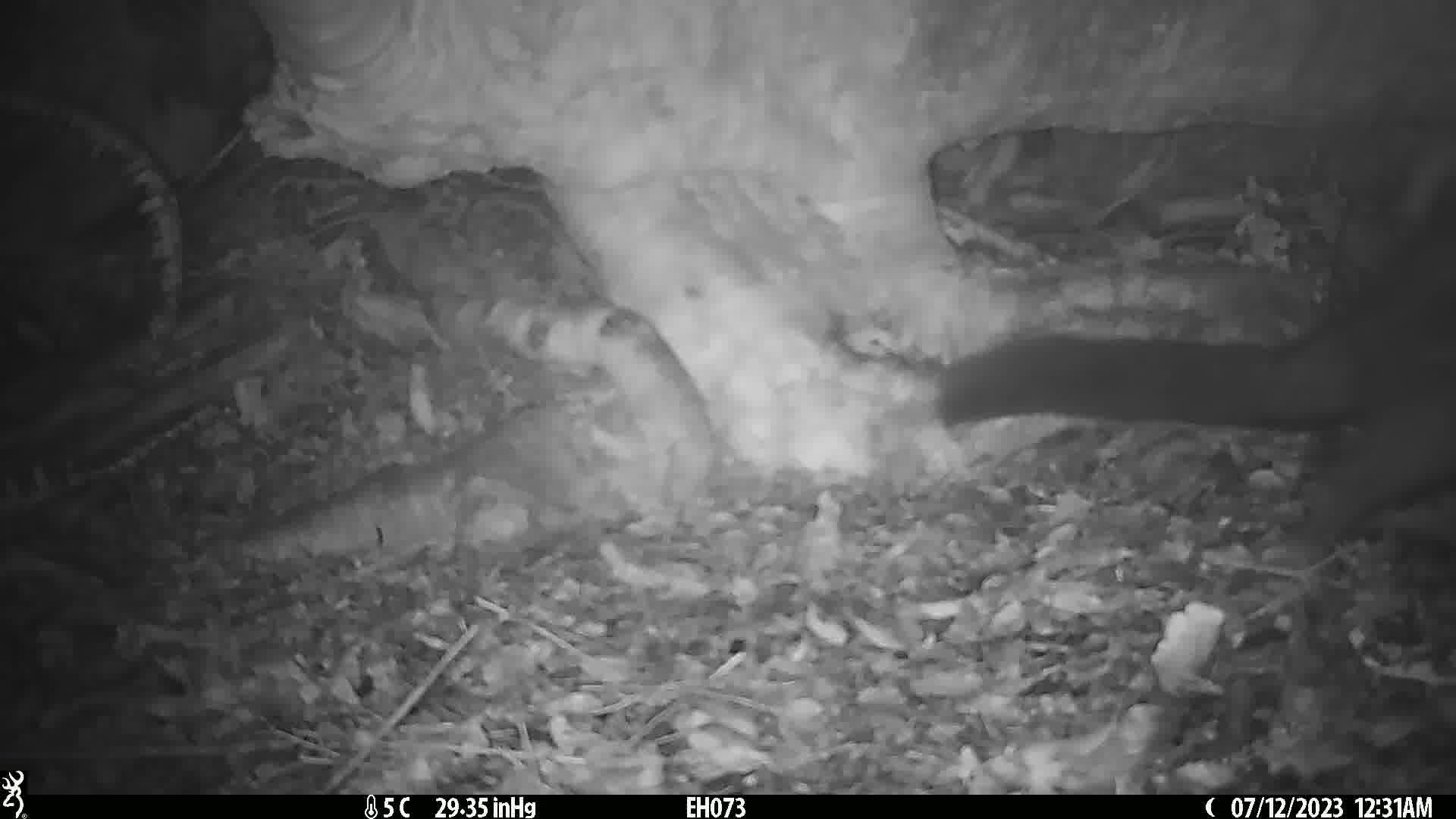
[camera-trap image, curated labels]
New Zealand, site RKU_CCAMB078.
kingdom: Animalia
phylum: Chordata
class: Mammalia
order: Diprotodontia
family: Phalangeridae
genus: Trichosurus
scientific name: Trichosurus vulpecula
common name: common brushtail possum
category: possum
Possum (common brushtail possum) (Trichosurus vulpecula).